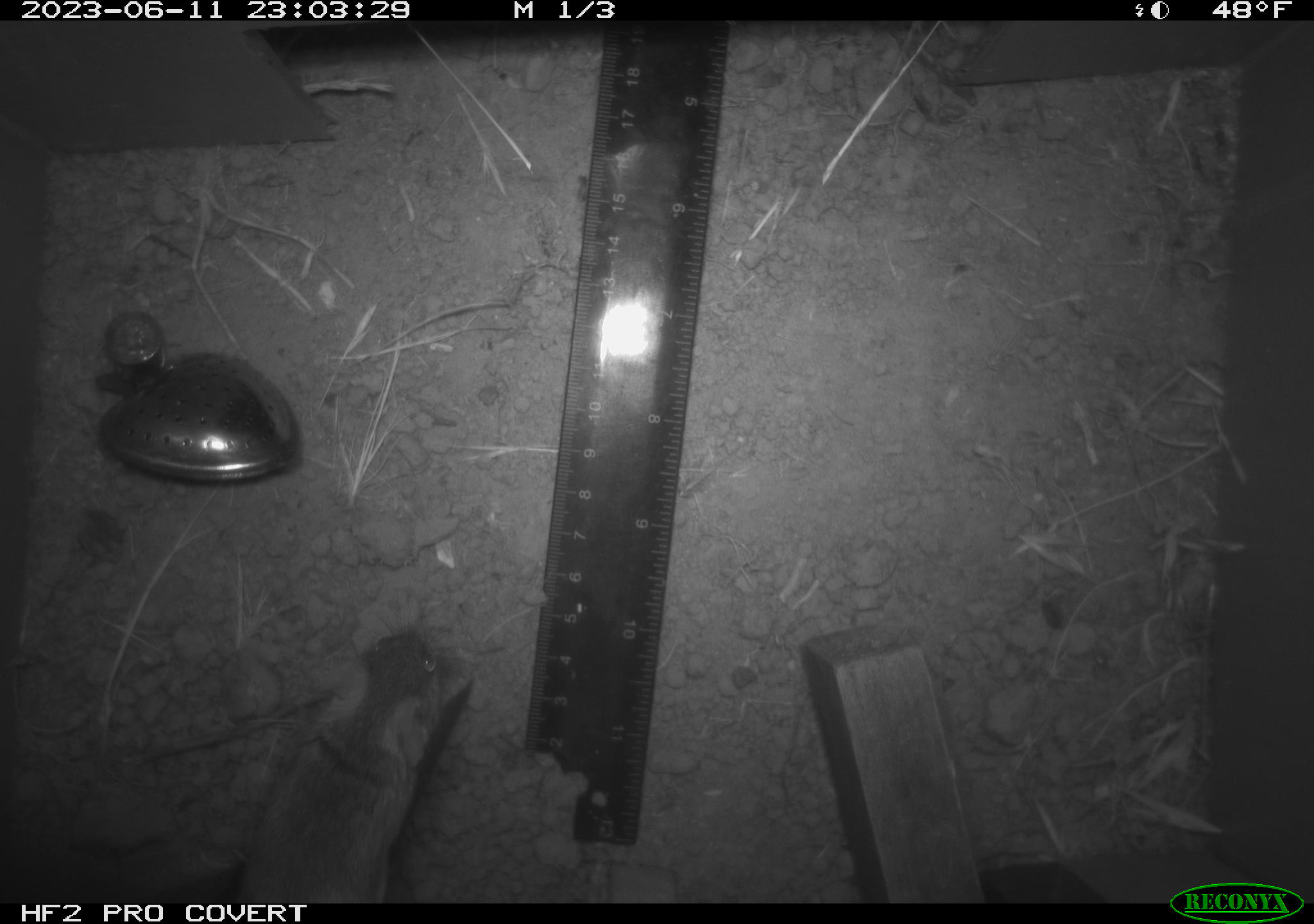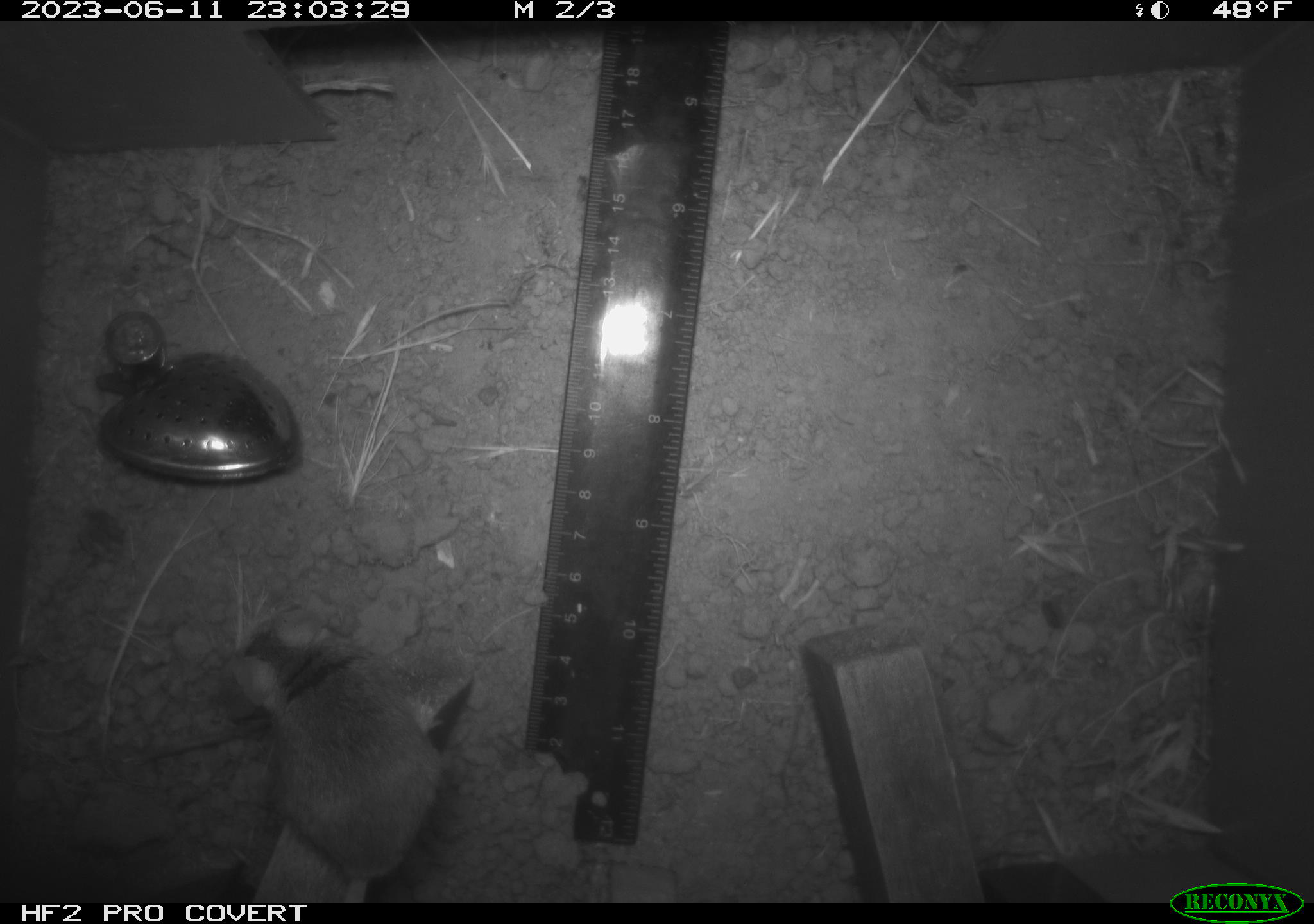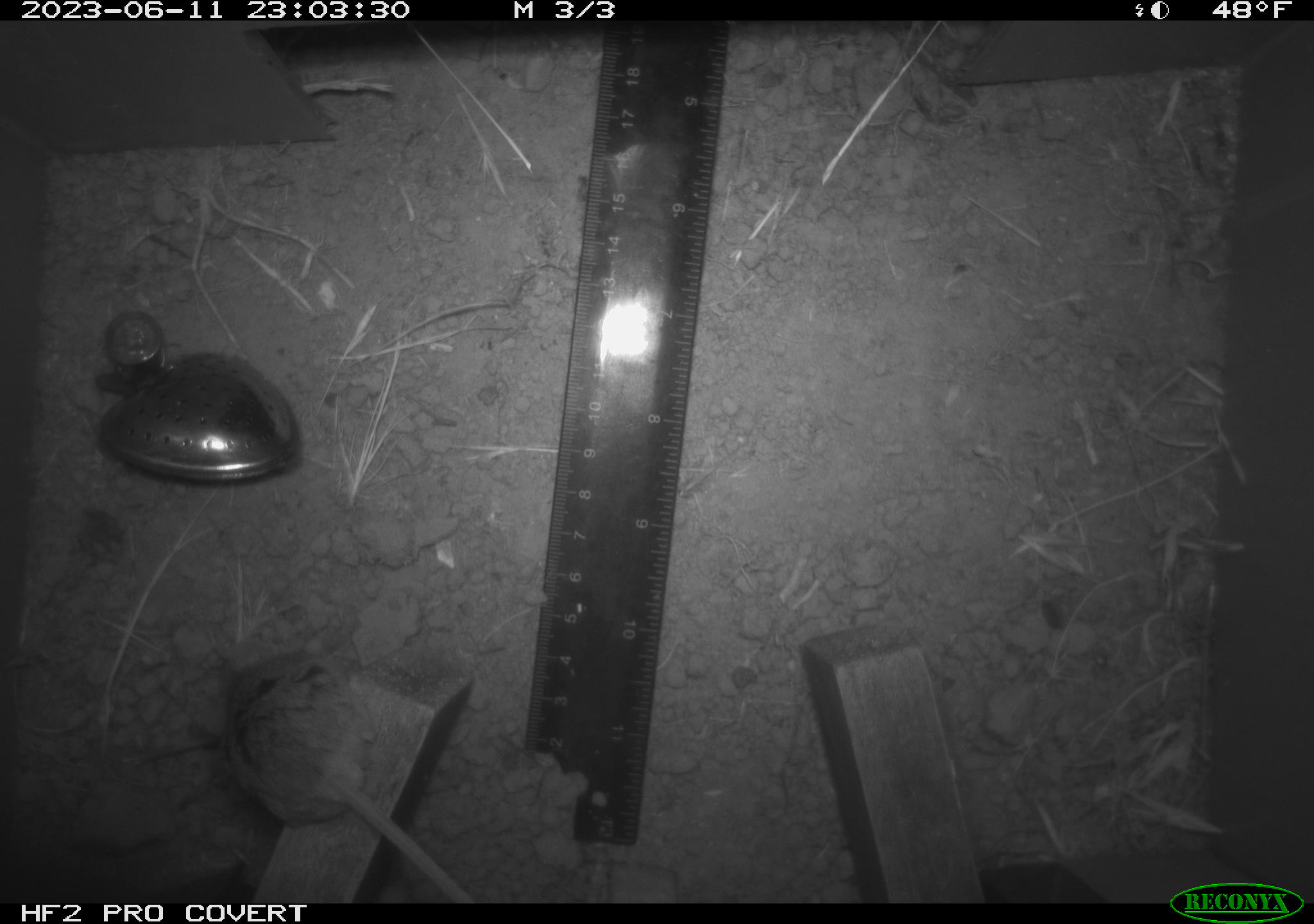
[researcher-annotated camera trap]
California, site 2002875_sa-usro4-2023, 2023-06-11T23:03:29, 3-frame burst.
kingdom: Animalia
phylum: Chordata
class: Mammalia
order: Rodentia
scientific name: Rodentia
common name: mouse species